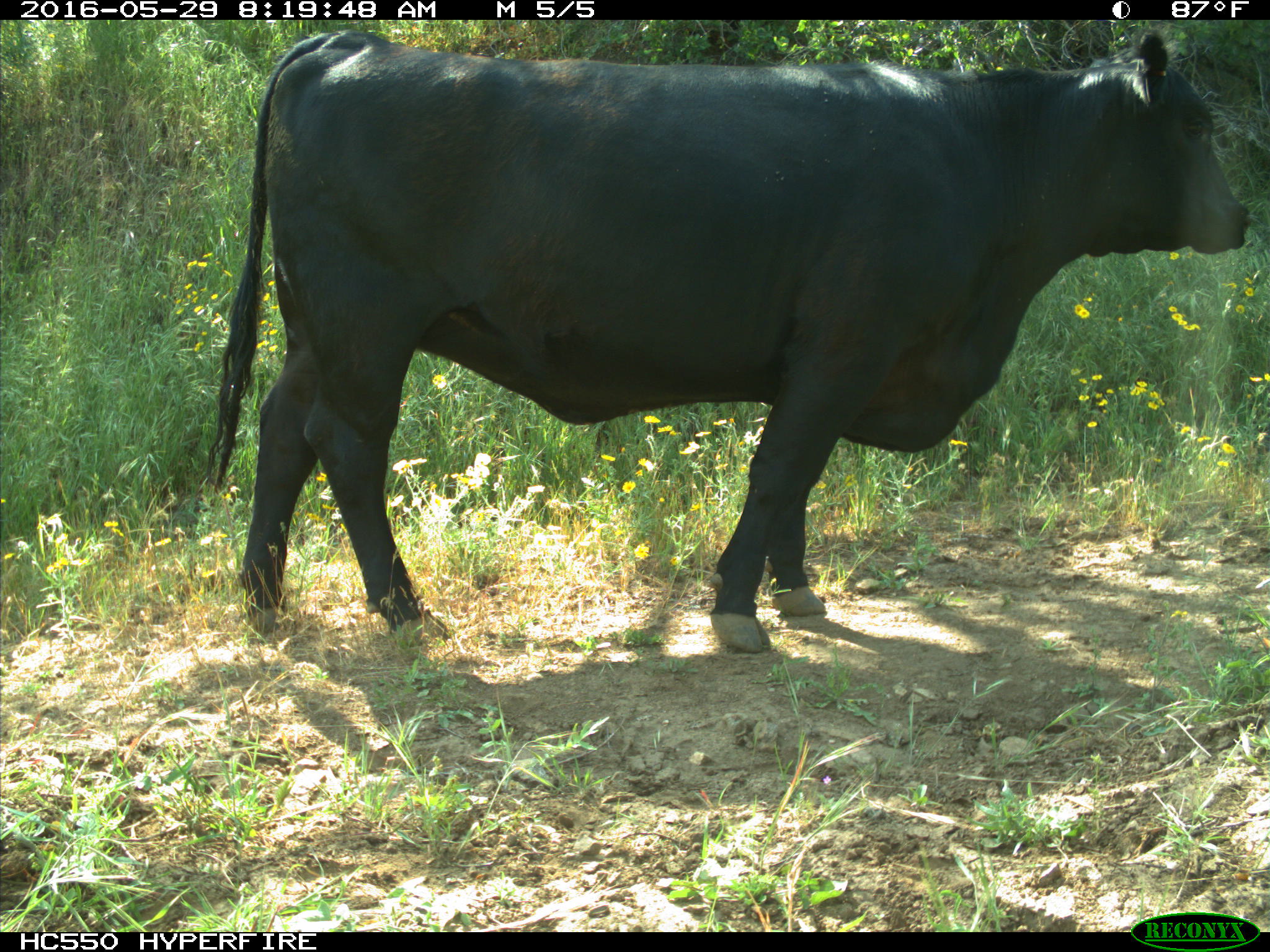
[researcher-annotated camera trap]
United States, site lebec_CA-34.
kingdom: Animalia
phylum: Chordata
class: Mammalia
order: Artiodactyla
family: Bovidae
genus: Bos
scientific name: Bos taurus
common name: domestic cow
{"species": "Bos taurus (domestic cow)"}